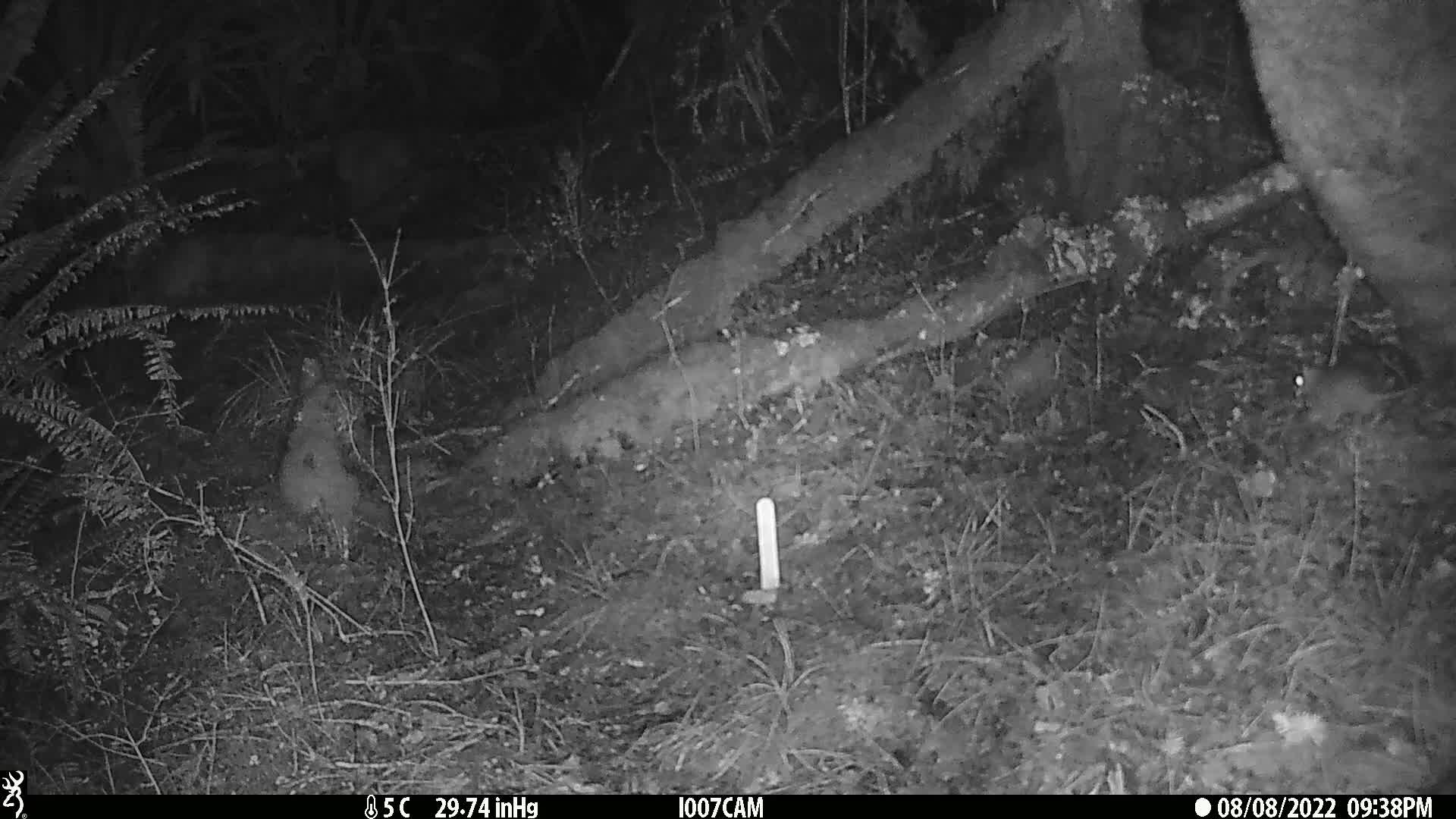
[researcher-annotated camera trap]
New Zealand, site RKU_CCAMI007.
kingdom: Animalia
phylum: Chordata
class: Mammalia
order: Rodentia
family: Muridae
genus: Rattus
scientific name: Rattus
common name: rat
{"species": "rat (Rattus)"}